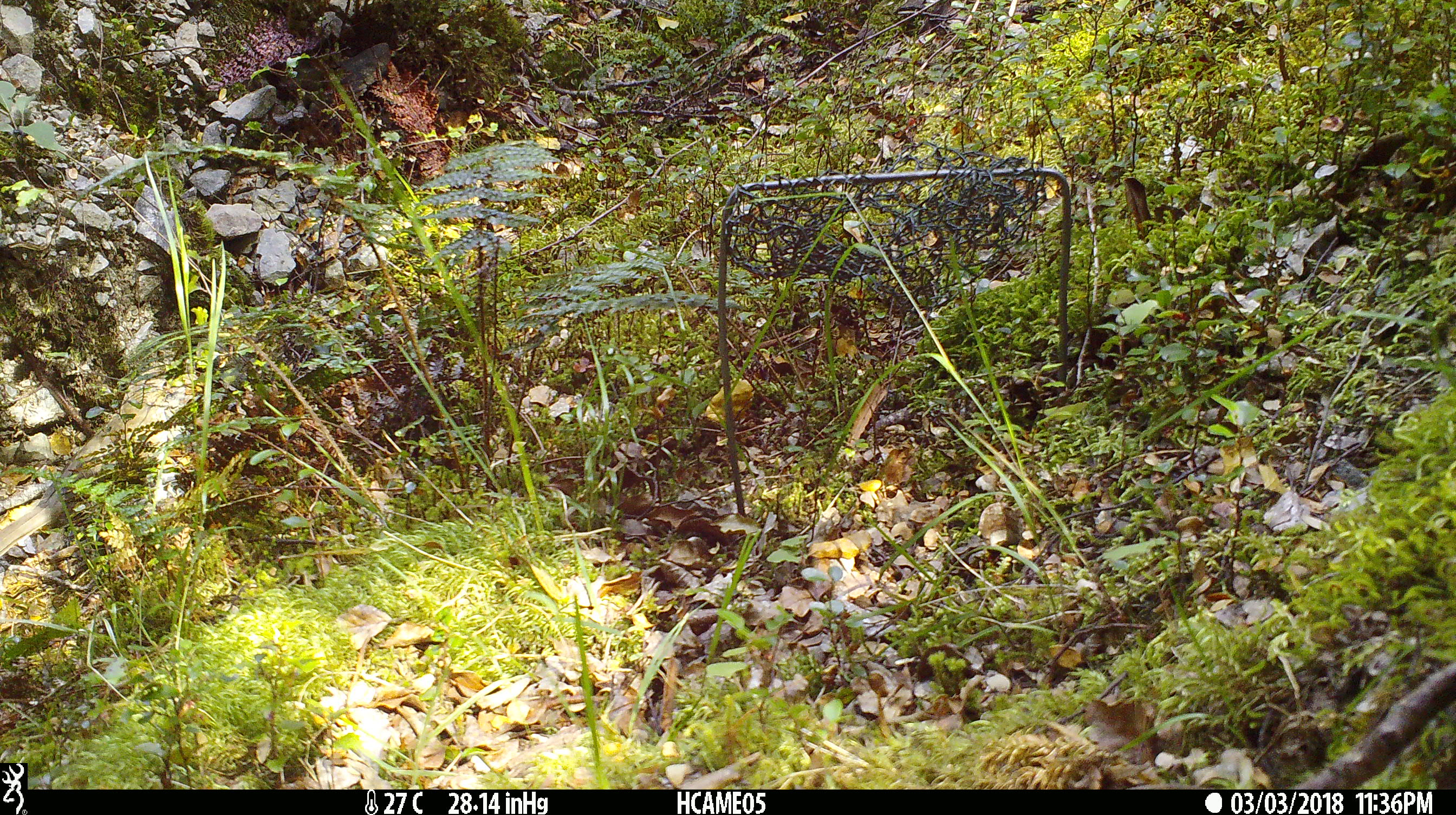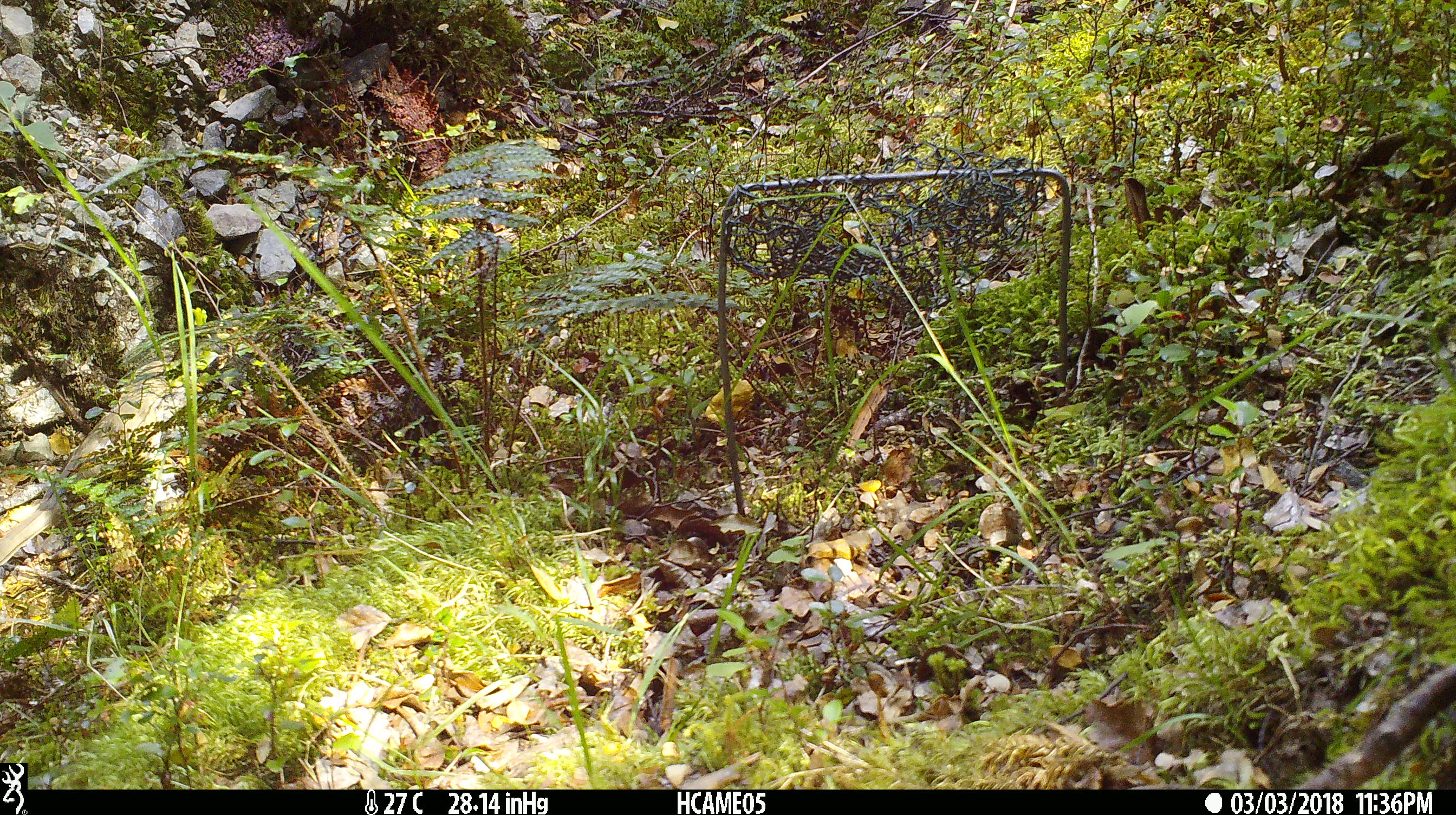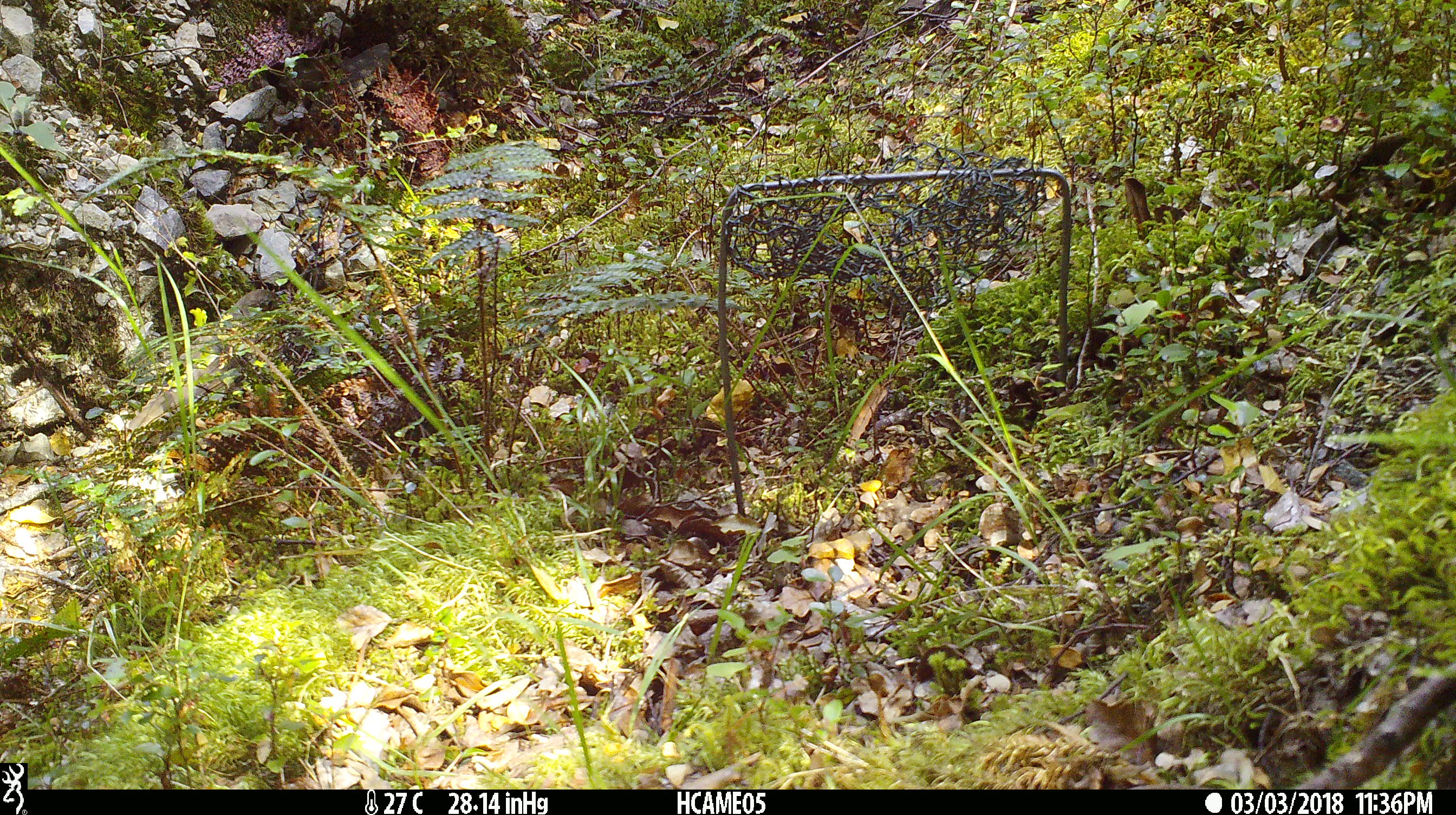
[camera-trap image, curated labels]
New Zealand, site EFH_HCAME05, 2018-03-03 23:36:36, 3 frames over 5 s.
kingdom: Animalia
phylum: Chordata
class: Aves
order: Passeriformes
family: Turdidae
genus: Turdus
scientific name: Turdus philomelos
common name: song thrush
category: thrush